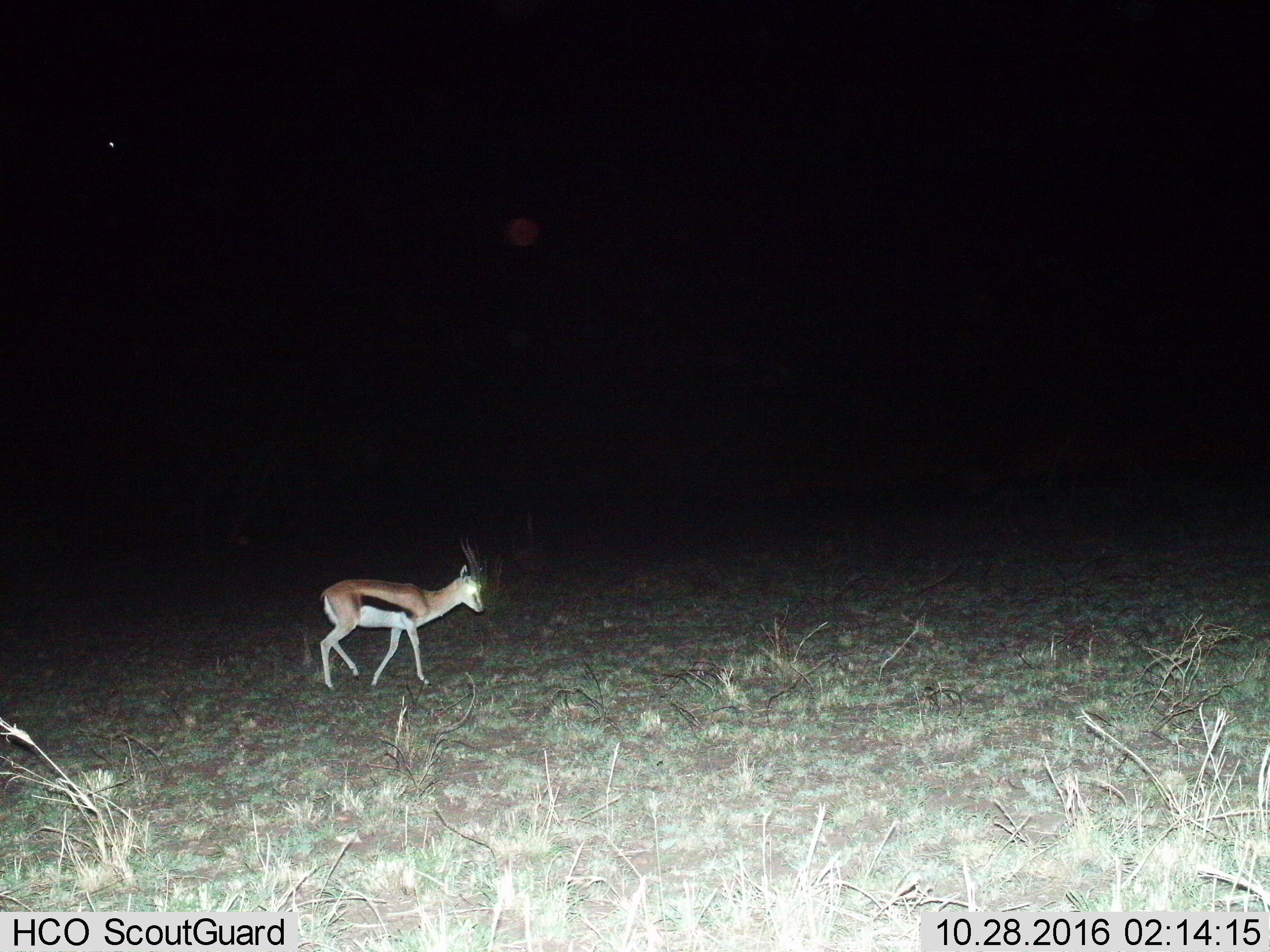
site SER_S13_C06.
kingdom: Animalia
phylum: Chordata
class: Mammalia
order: Artiodactyla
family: Bovidae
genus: Eudorcas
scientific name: Eudorcas thomsonii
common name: thomson's gazelle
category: gazellethomsons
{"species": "gazellethomsons (thomson's gazelle) (Eudorcas thomsonii)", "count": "1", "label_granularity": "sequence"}